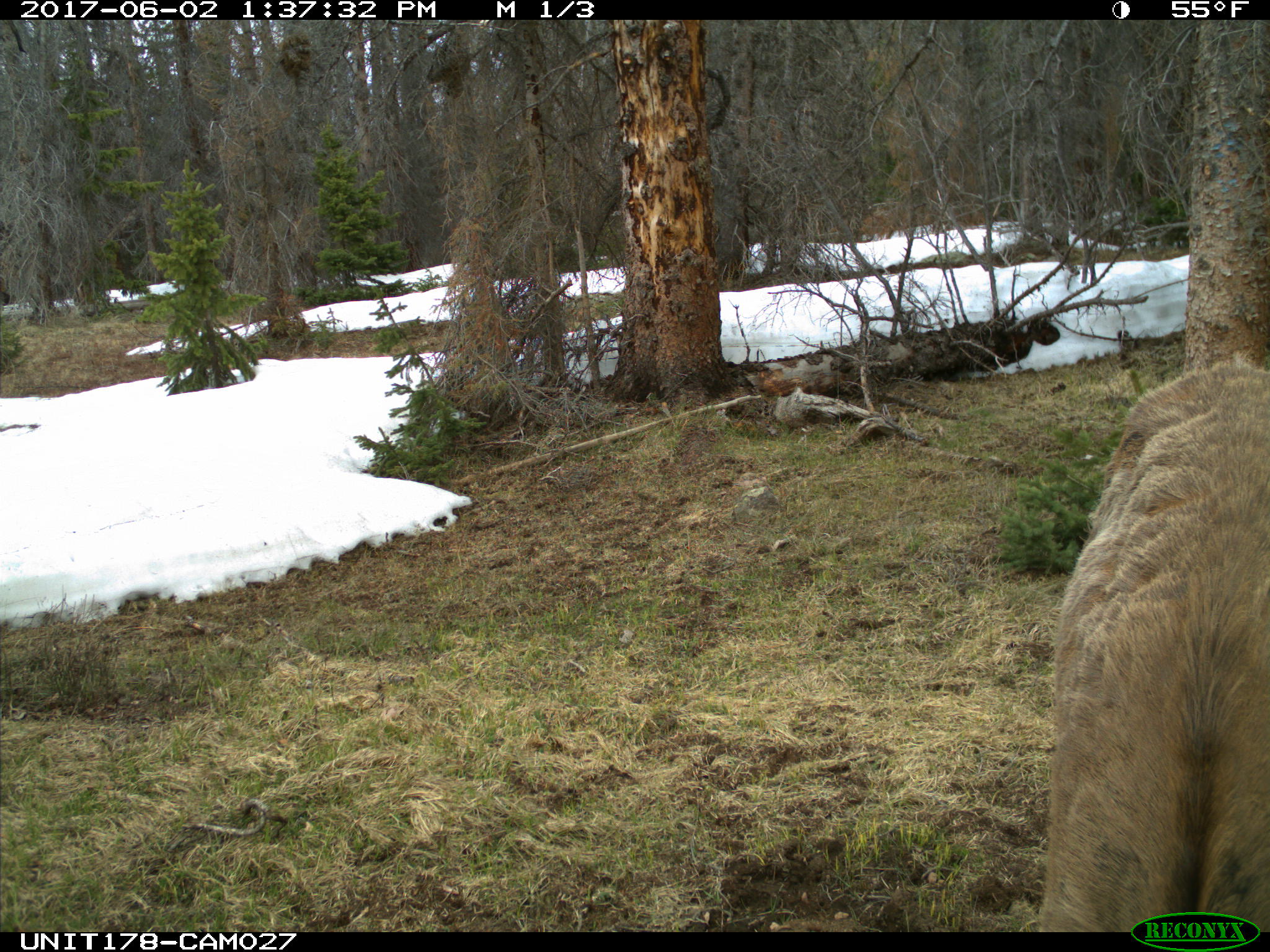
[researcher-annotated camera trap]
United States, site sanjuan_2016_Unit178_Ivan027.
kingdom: Animalia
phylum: Chordata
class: Mammalia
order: Artiodactyla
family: Cervidae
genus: Cervus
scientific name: Cervus elaphus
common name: red deer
Cervus elaphus (red deer).